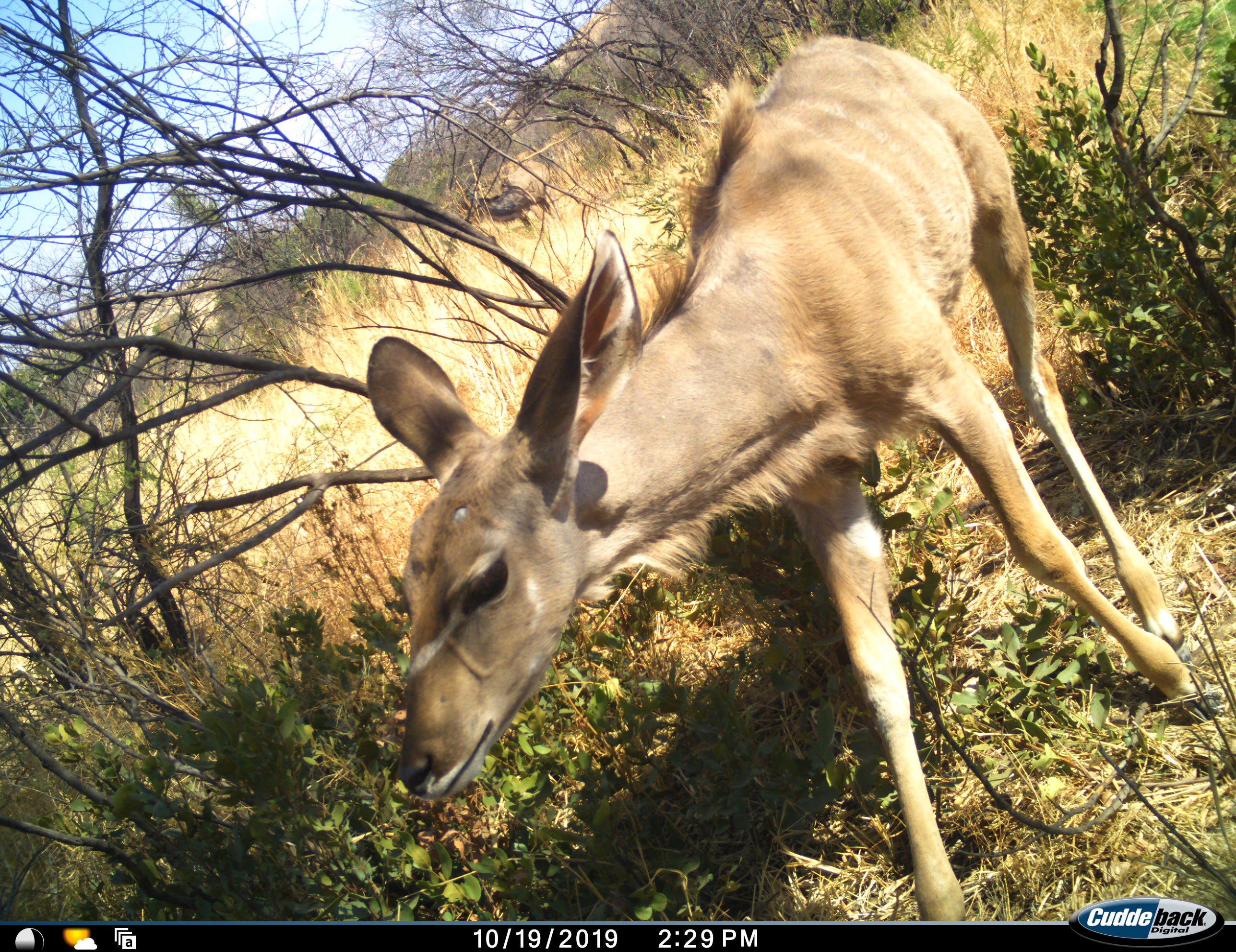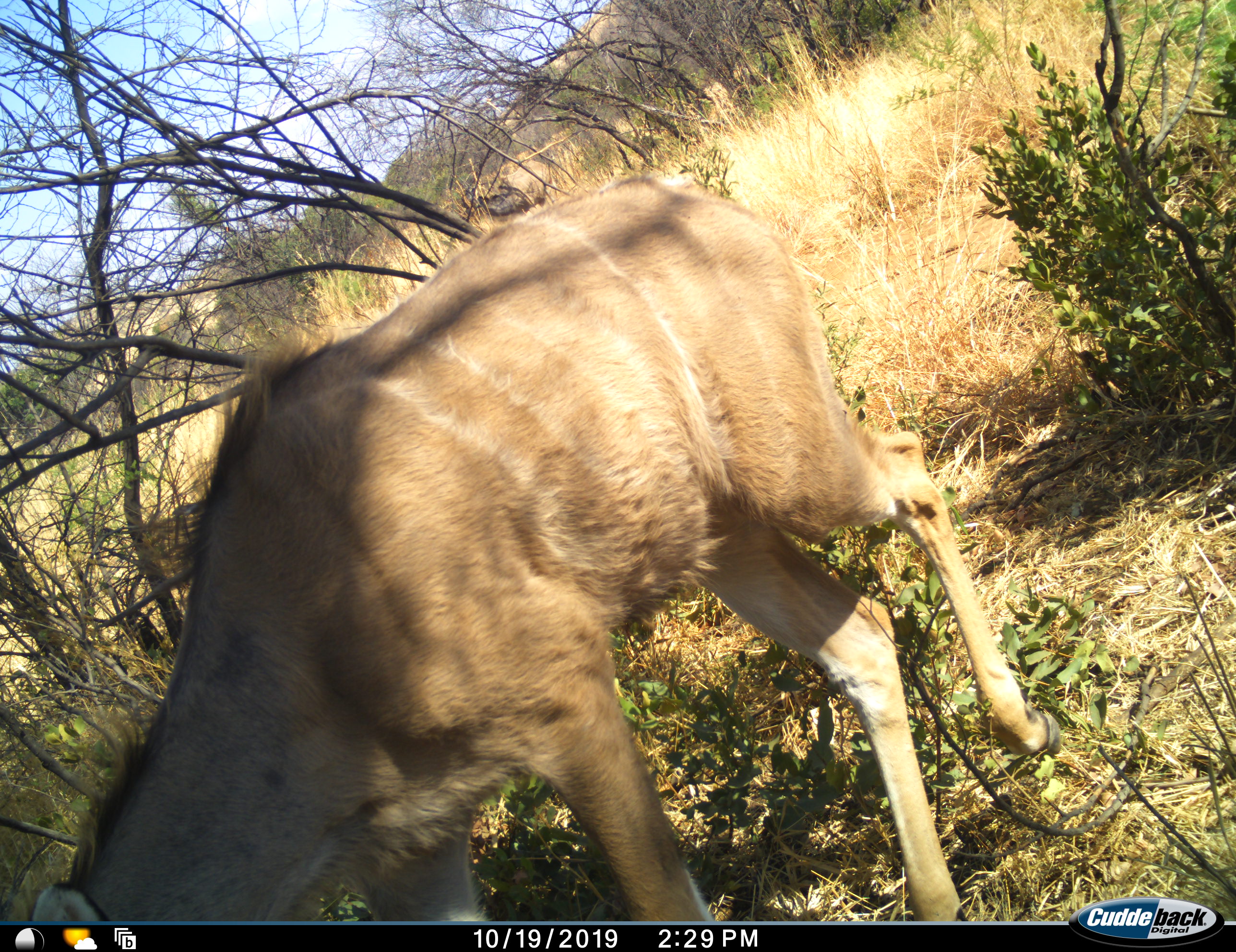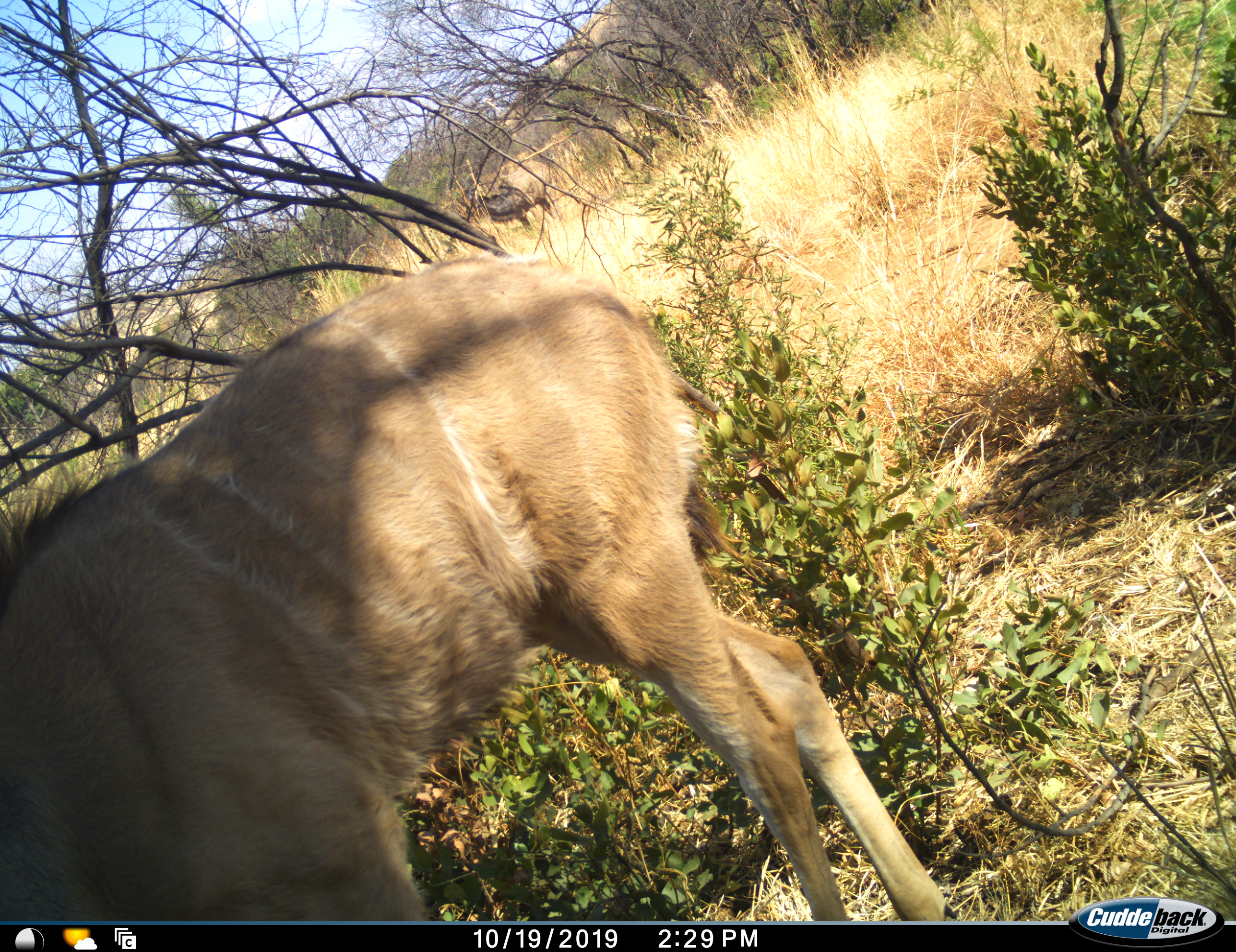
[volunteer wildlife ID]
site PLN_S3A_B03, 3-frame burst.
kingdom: Animalia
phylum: Chordata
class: Mammalia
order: Artiodactyla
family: Bovidae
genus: Tragelaphus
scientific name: Tragelaphus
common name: kudu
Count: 2.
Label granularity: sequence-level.